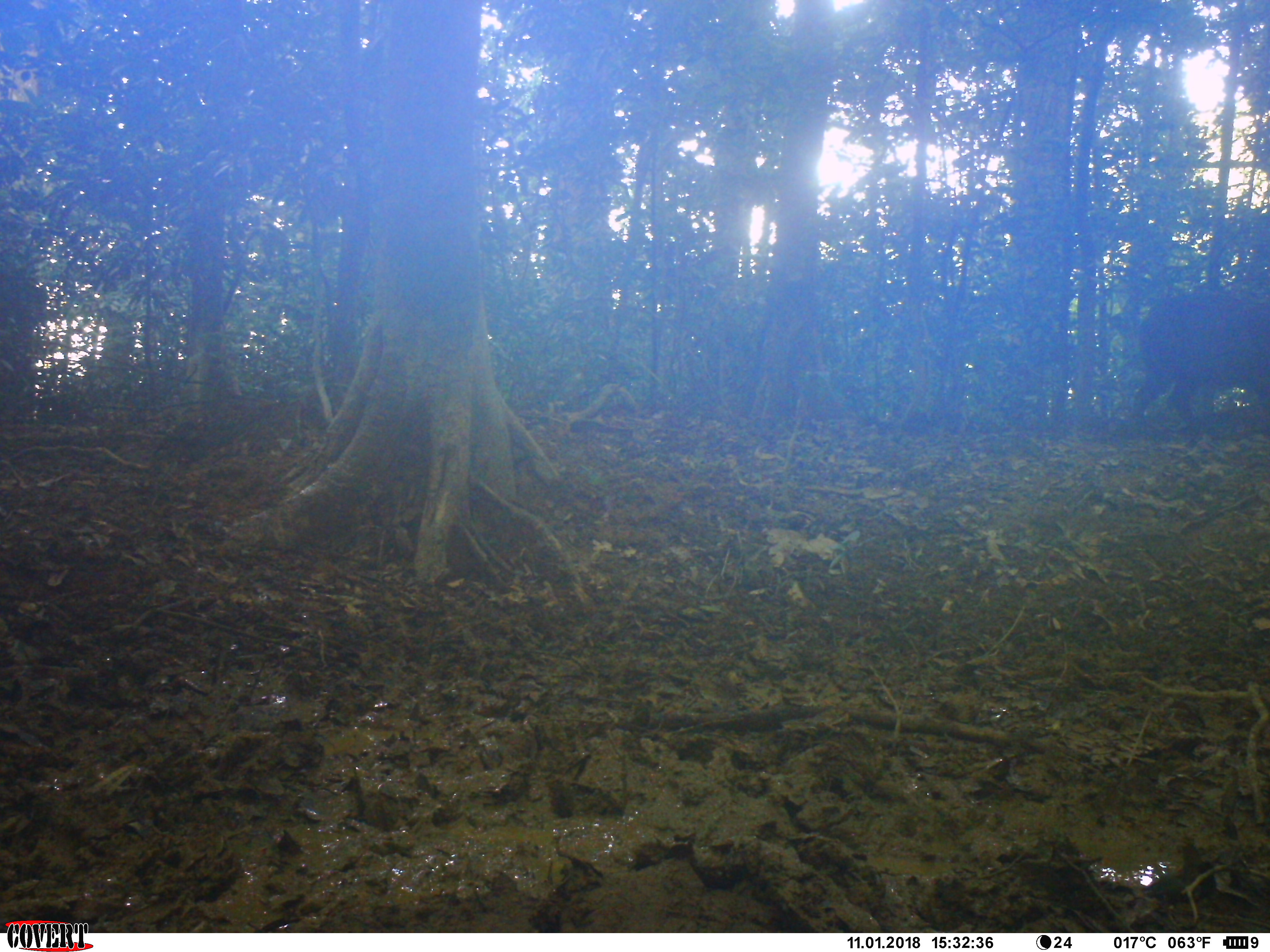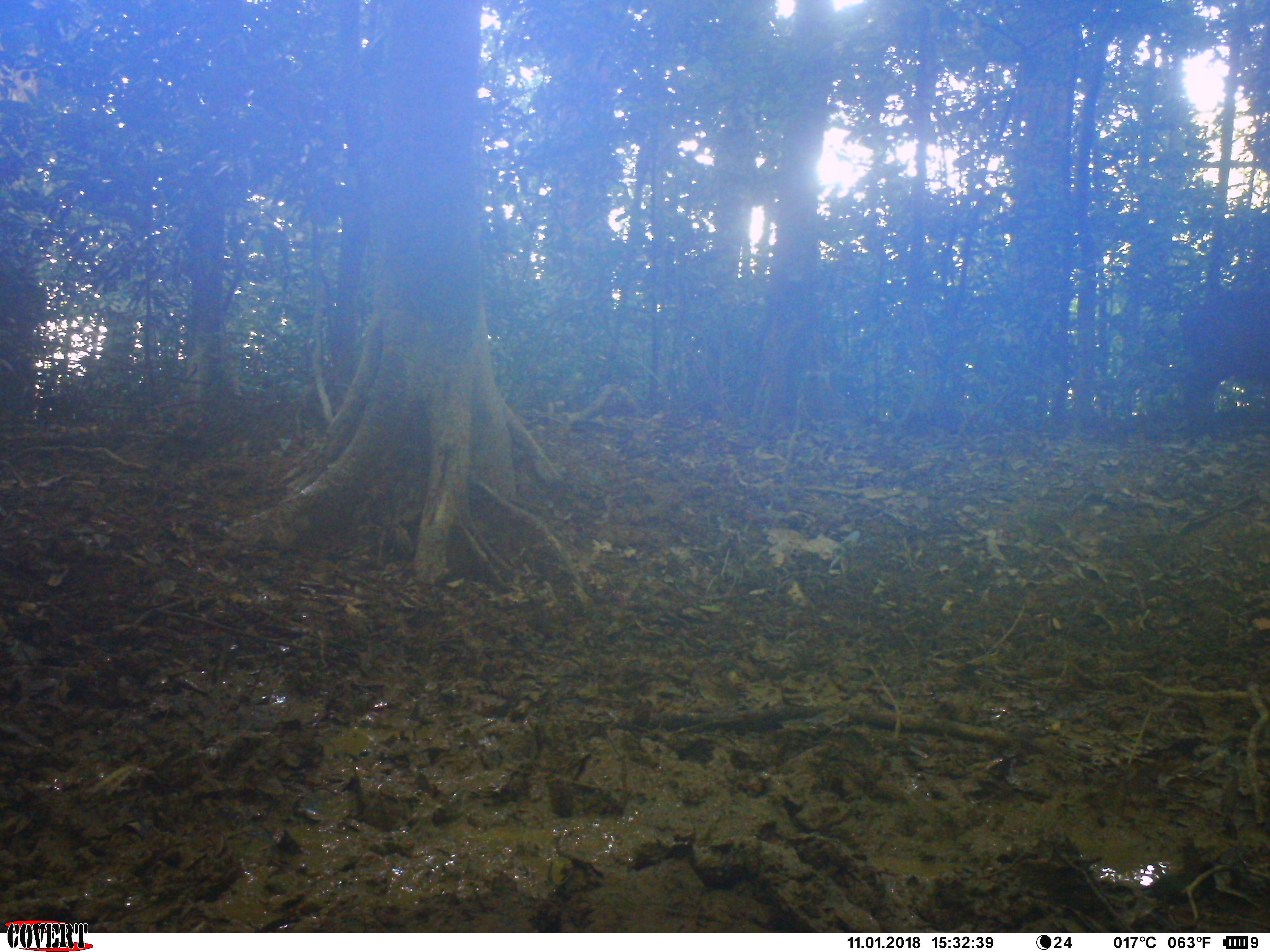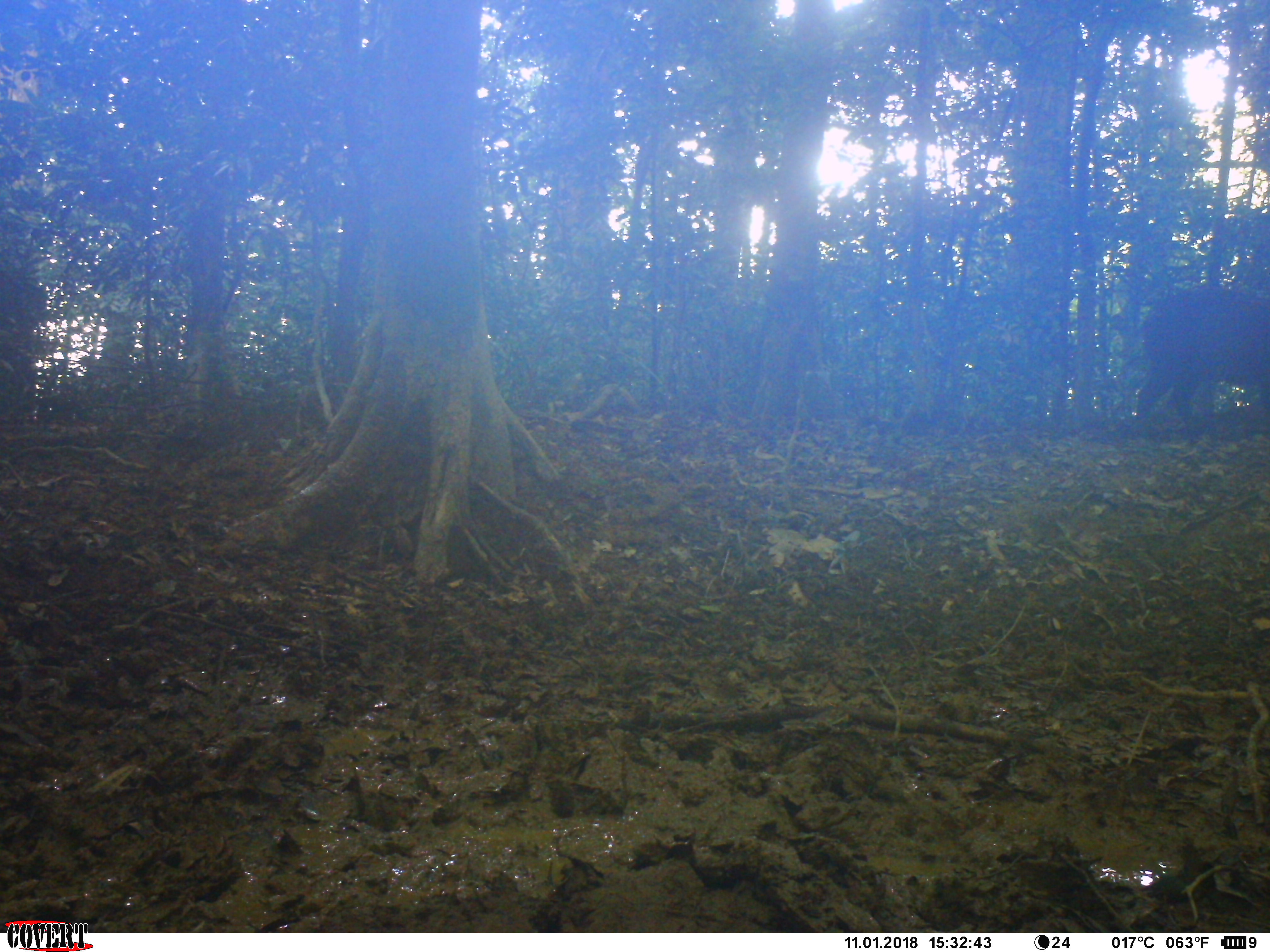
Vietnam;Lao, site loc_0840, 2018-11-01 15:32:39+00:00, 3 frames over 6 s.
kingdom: Animalia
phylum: Chordata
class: Mammalia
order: Artiodactyla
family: Suidae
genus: Sus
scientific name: Sus scrofa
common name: eurasian wild pig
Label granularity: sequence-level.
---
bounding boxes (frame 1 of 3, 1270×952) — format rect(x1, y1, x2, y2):
eurasian wild pig: rect(1131, 287, 1270, 430)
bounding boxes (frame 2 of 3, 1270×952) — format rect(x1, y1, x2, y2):
eurasian wild pig: rect(1180, 283, 1270, 435)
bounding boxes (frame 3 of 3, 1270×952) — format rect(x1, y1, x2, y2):
eurasian wild pig: rect(1124, 287, 1270, 436)